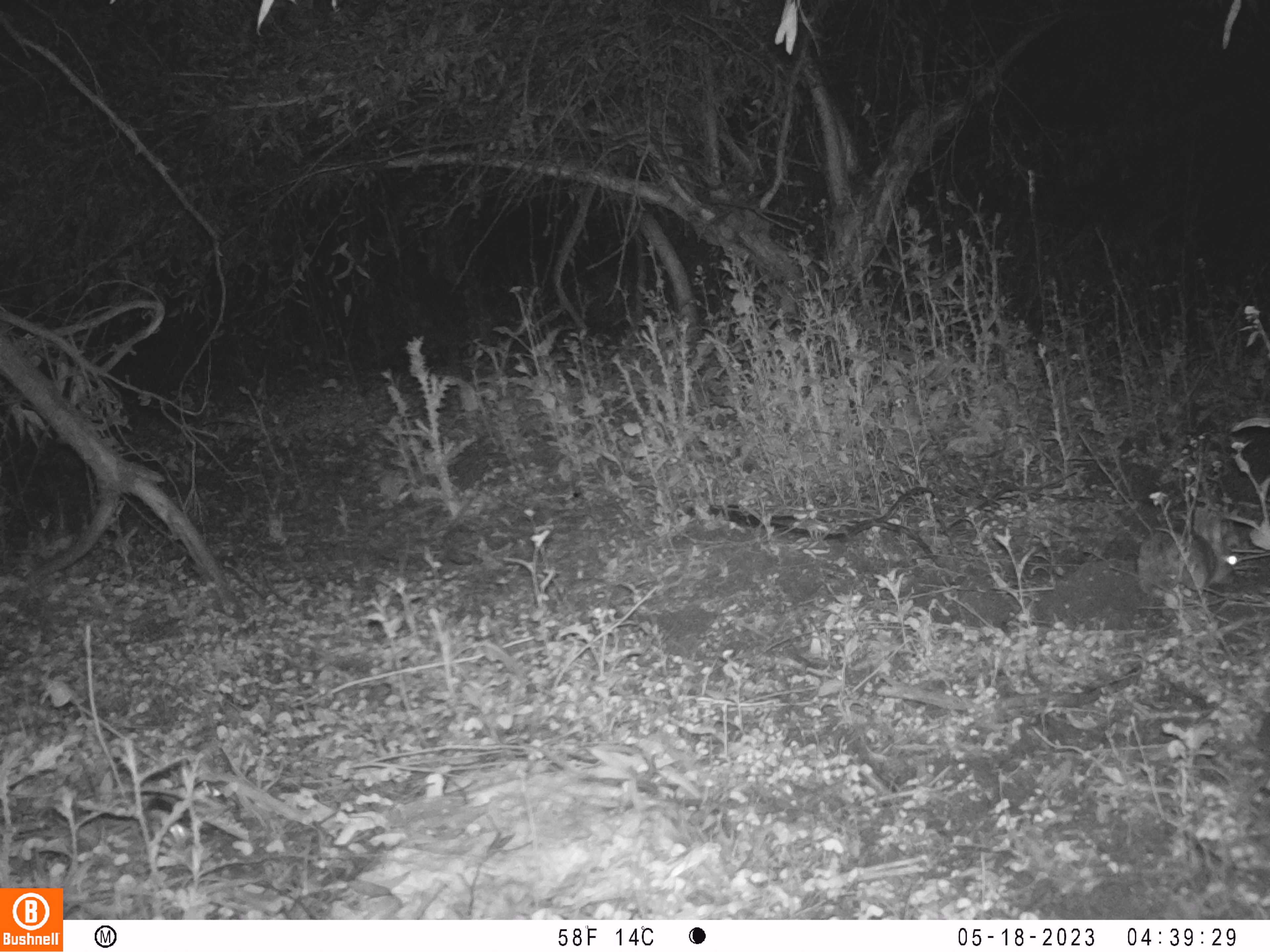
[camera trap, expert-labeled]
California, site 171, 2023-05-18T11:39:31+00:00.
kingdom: Animalia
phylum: Chordata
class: Mammalia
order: Lagomorpha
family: Leporidae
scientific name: Leporidae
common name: rabbit